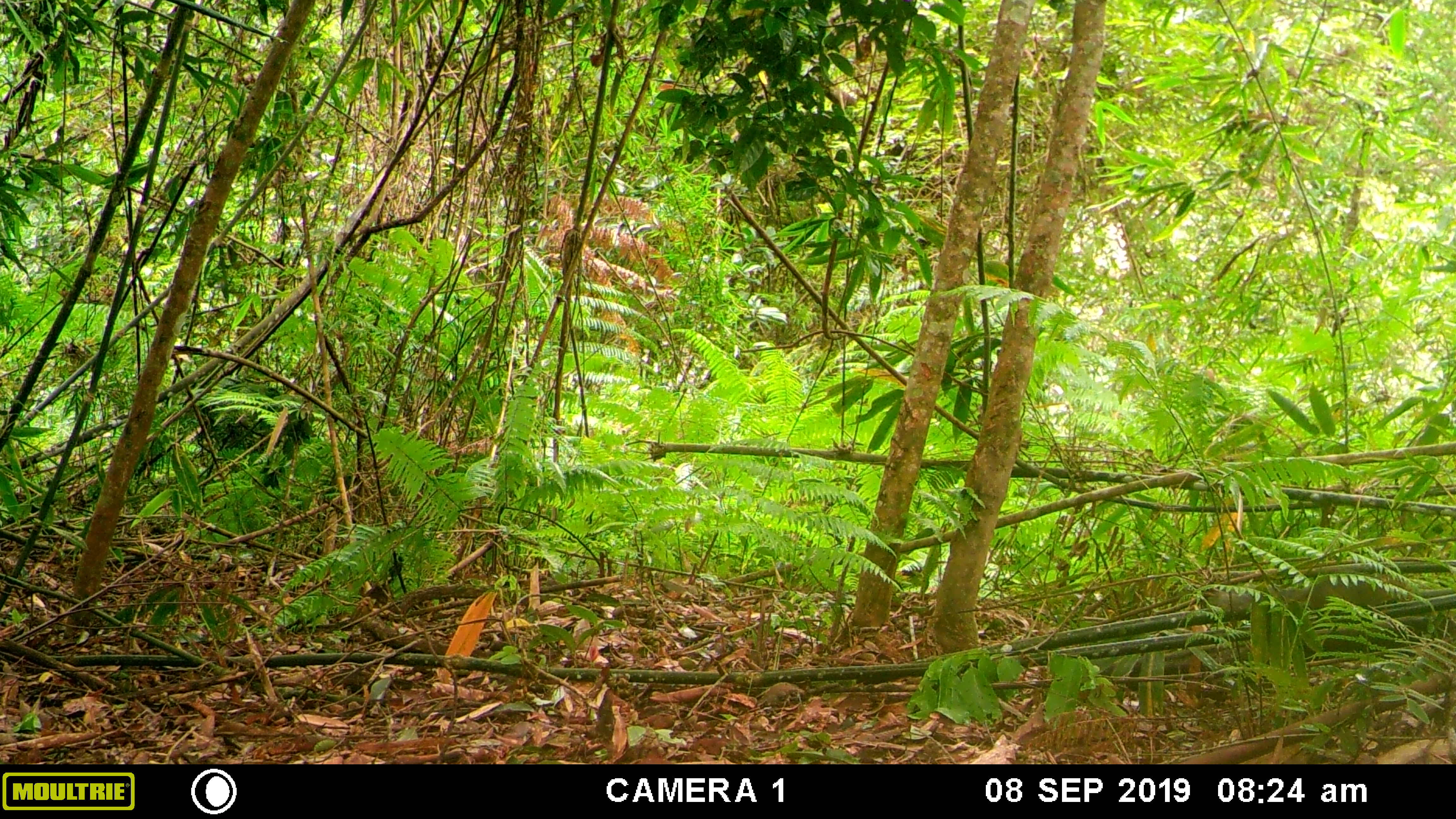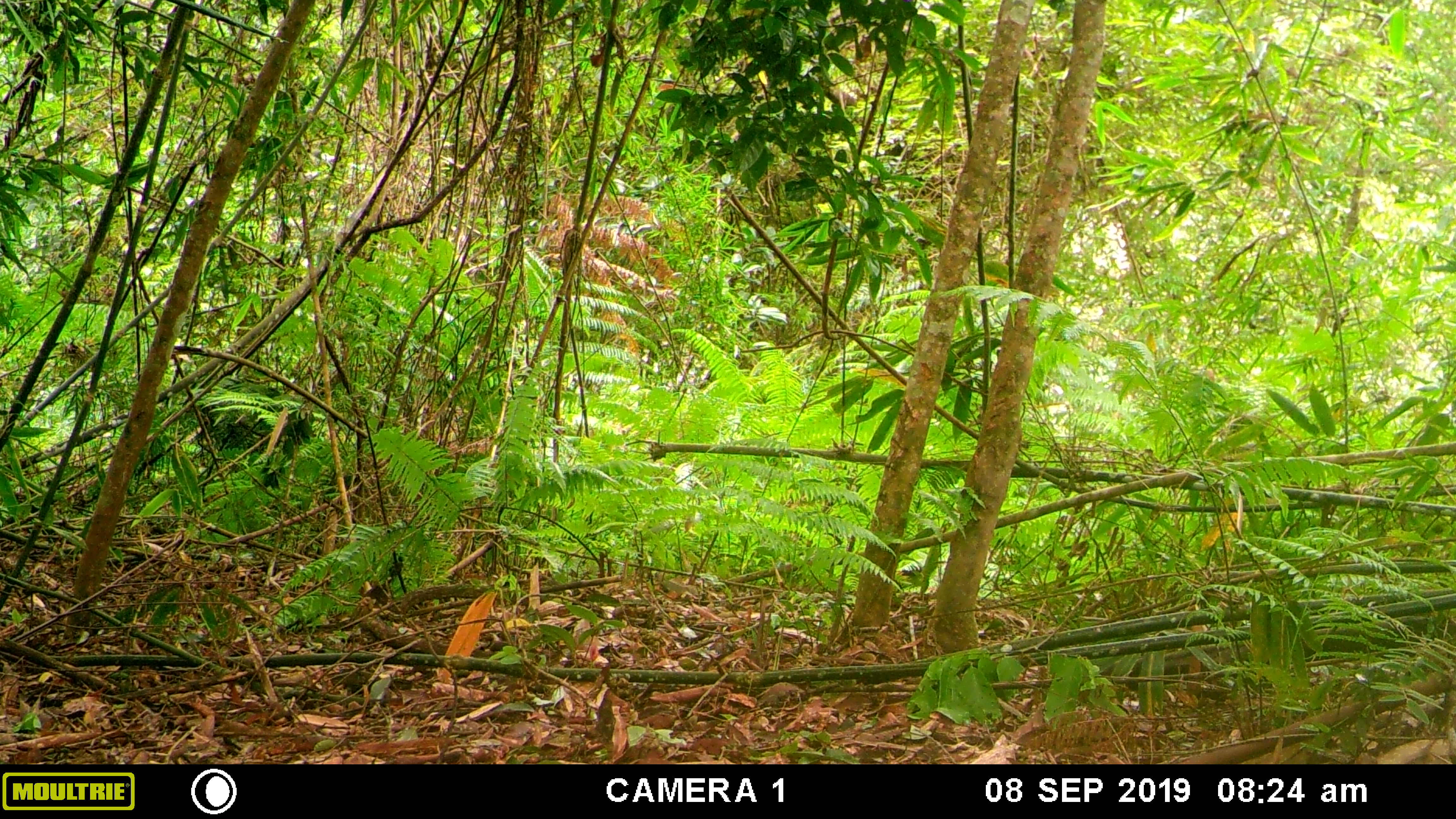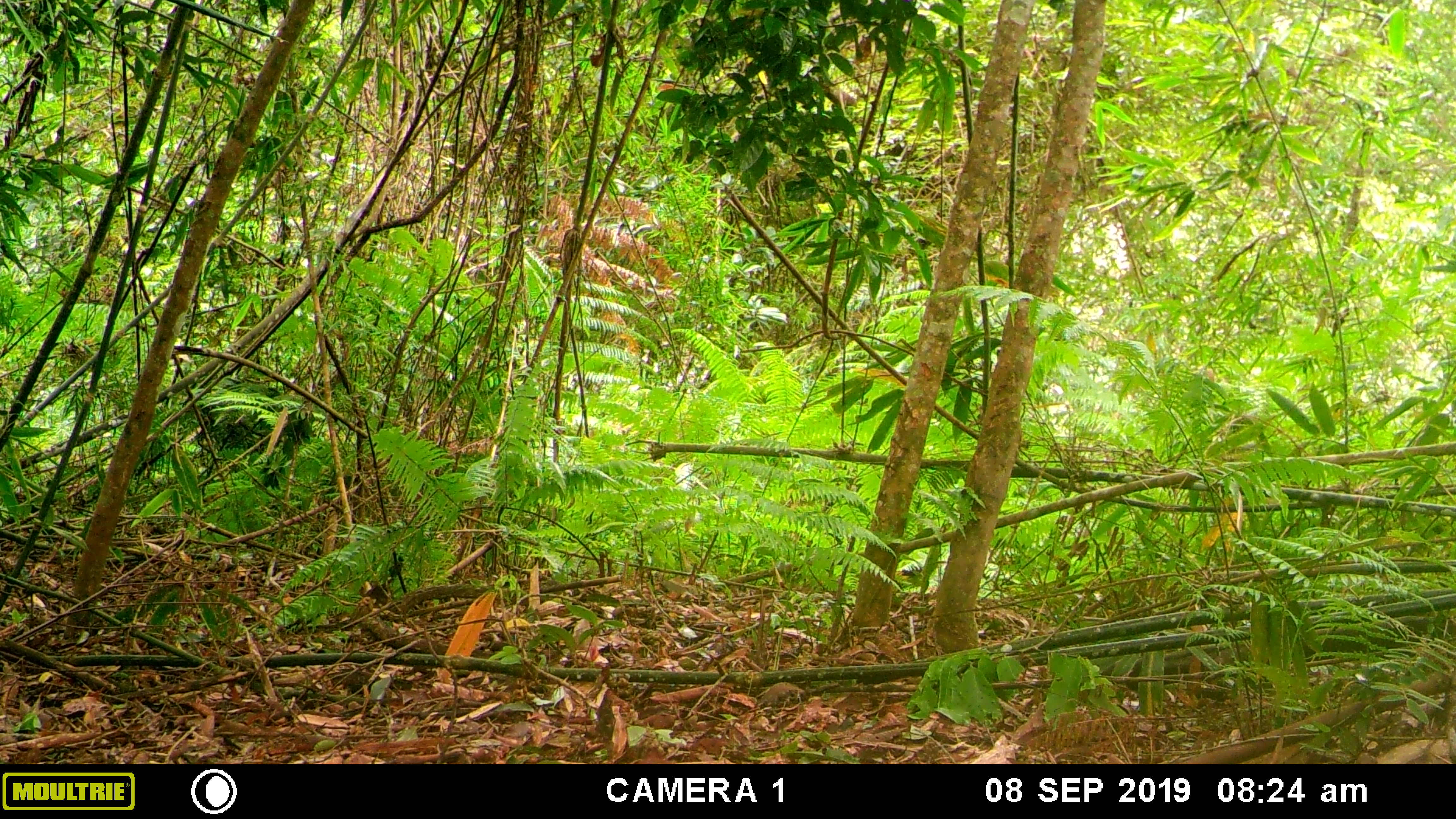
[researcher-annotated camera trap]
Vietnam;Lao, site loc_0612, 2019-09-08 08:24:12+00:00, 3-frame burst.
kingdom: Animalia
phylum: Chordata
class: Mammalia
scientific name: Mammalia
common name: mammal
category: unidentified small mammal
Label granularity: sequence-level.